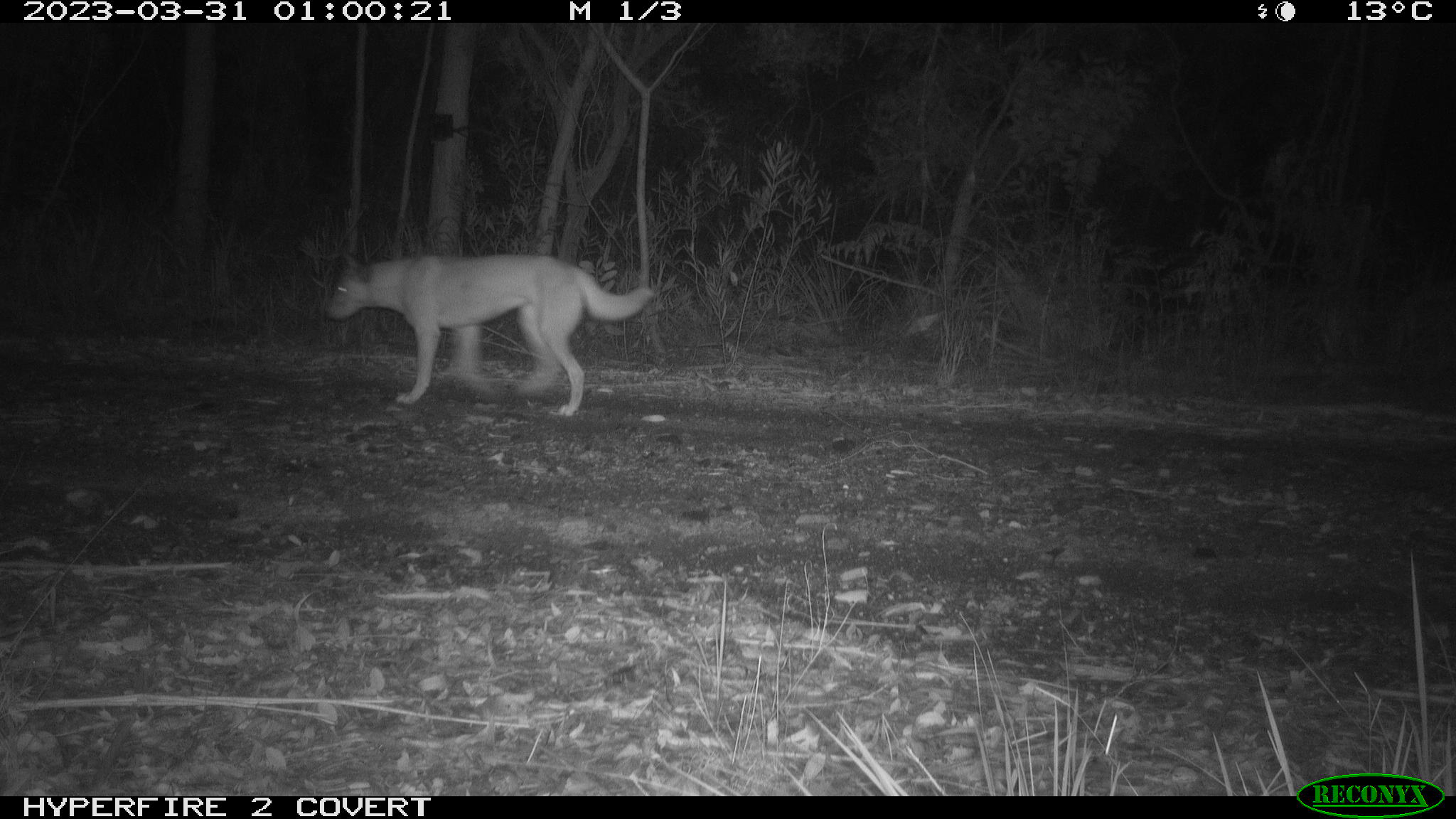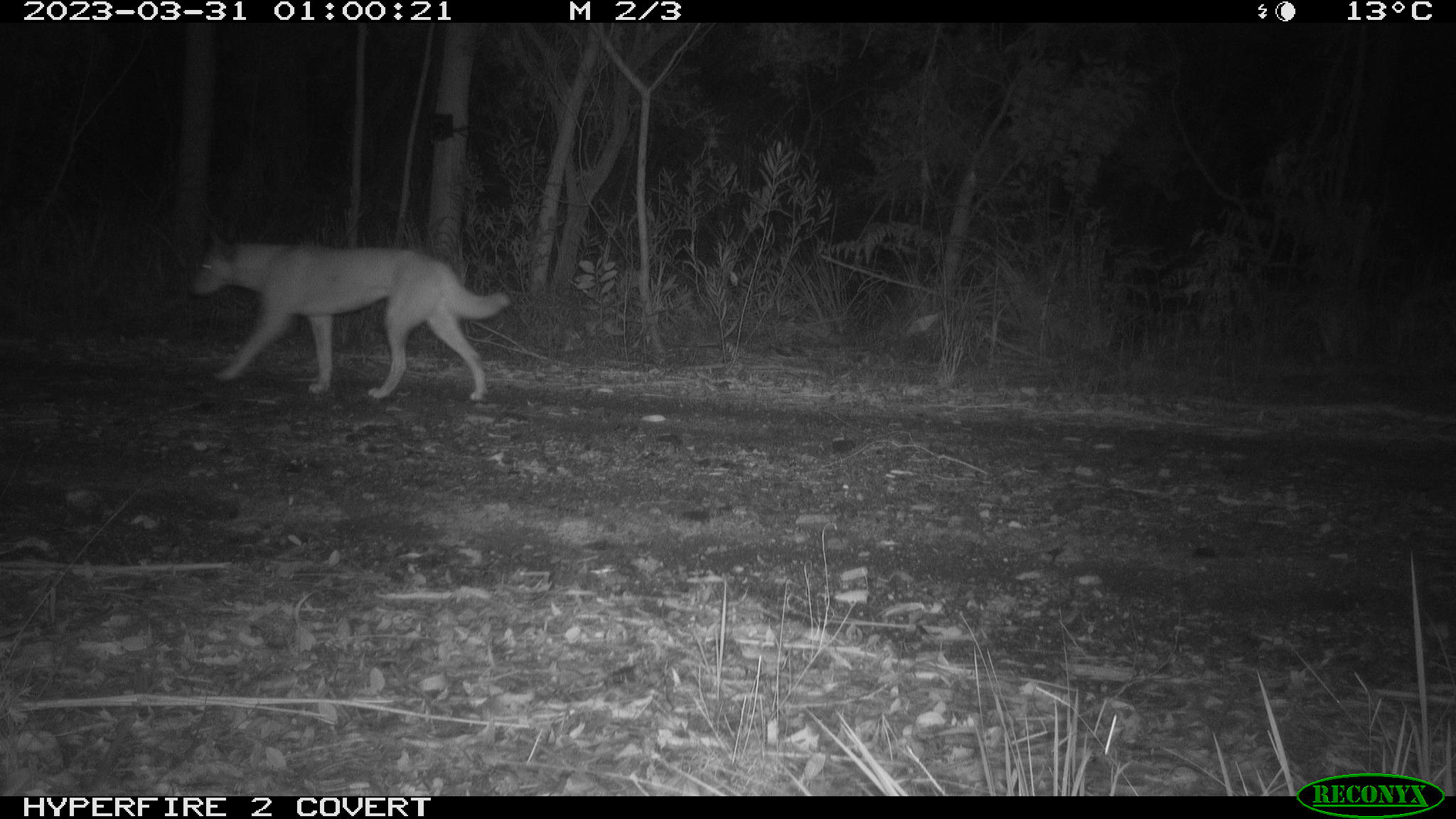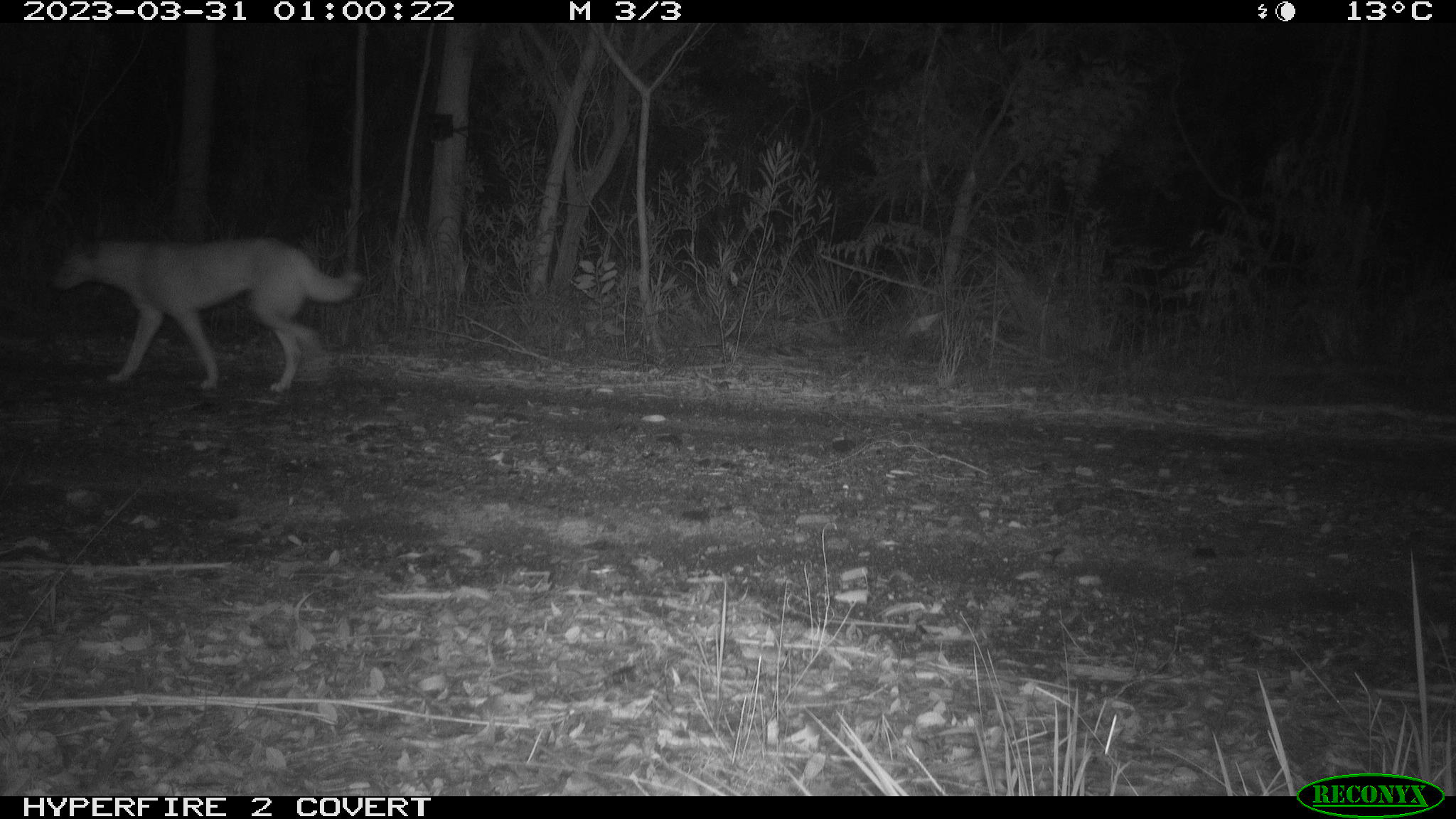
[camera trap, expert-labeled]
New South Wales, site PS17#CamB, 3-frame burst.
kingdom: Animalia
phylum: Chordata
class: Mammalia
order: Carnivora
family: Canidae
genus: Canis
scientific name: Canis familiaris dingo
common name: dingo